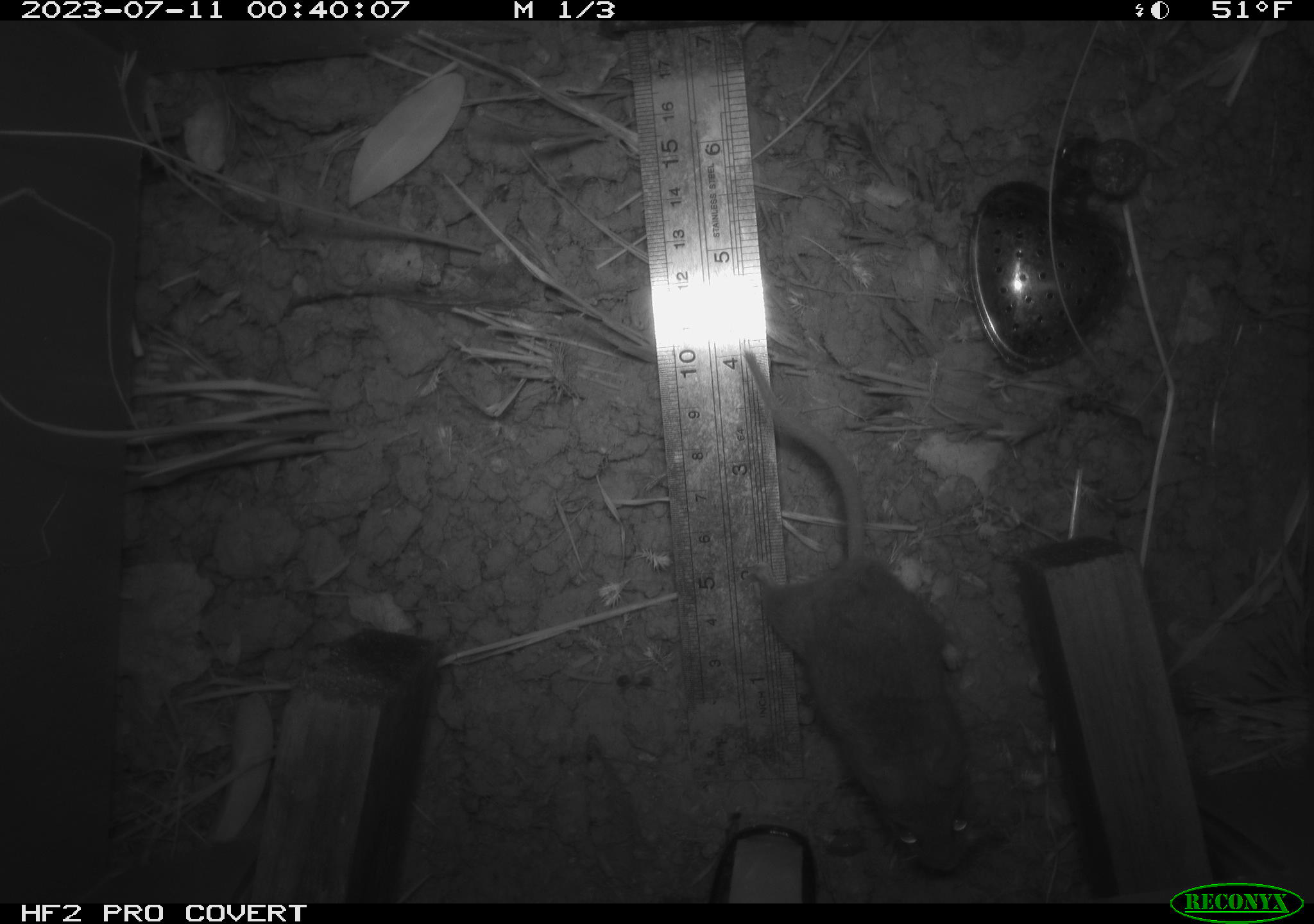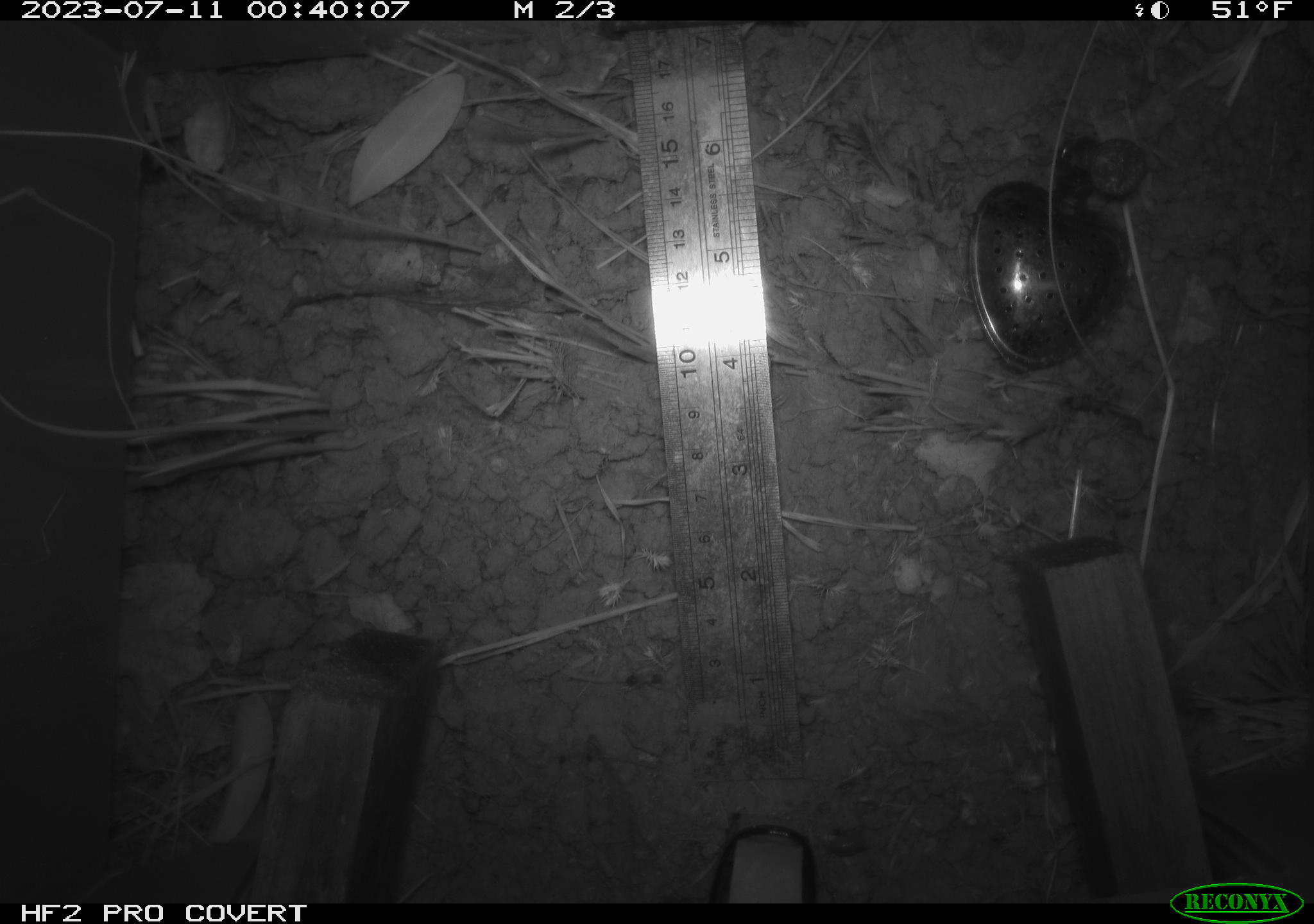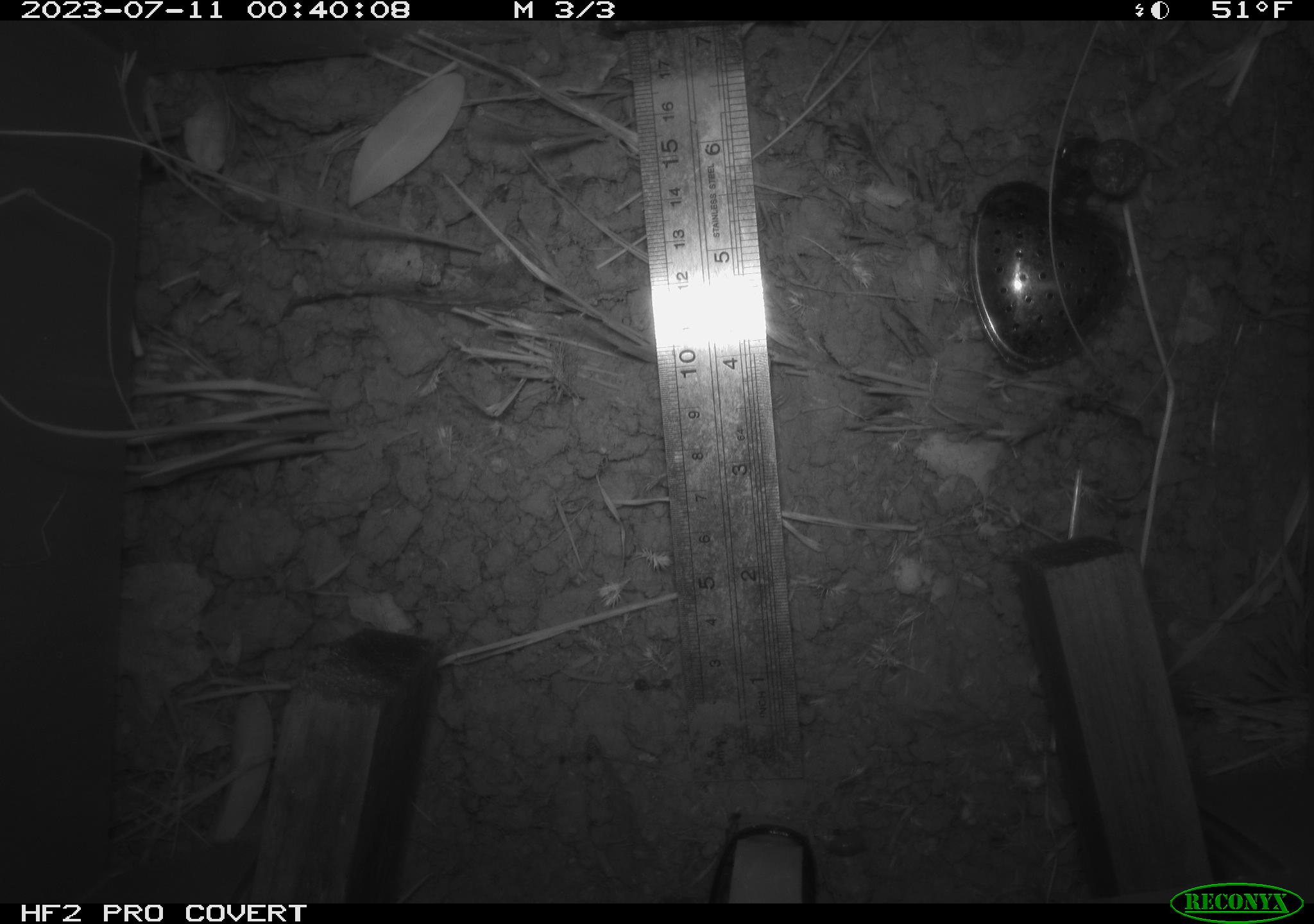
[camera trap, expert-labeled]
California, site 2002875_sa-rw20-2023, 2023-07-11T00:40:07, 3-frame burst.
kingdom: Animalia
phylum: Chordata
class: Mammalia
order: Rodentia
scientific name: Rodentia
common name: mouse species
Mouse species (Rodentia).